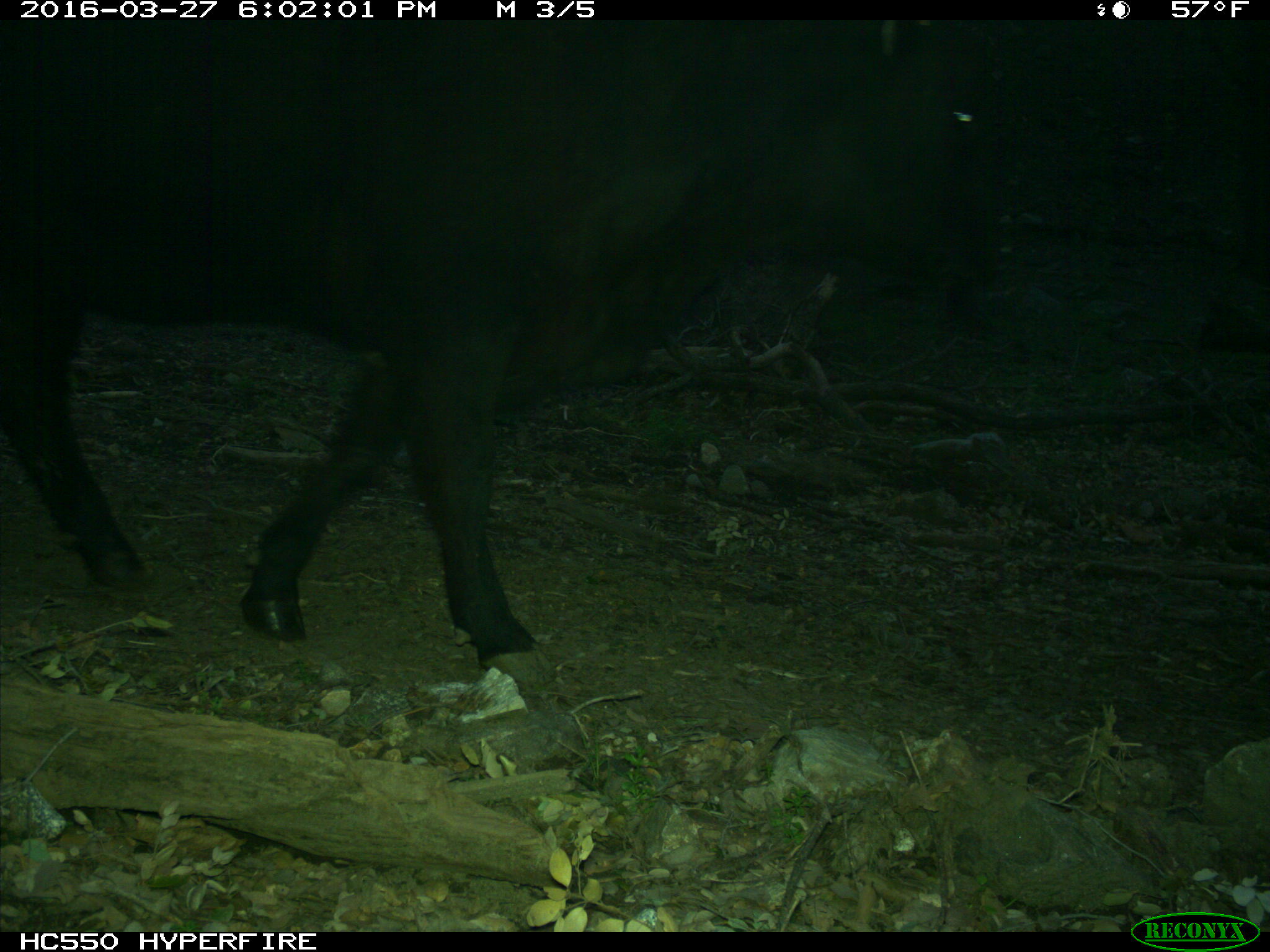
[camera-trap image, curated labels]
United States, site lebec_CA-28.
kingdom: Animalia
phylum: Chordata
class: Mammalia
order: Artiodactyla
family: Bovidae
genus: Bos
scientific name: Bos taurus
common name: domestic cow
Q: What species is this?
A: Bos taurus (domestic cow).